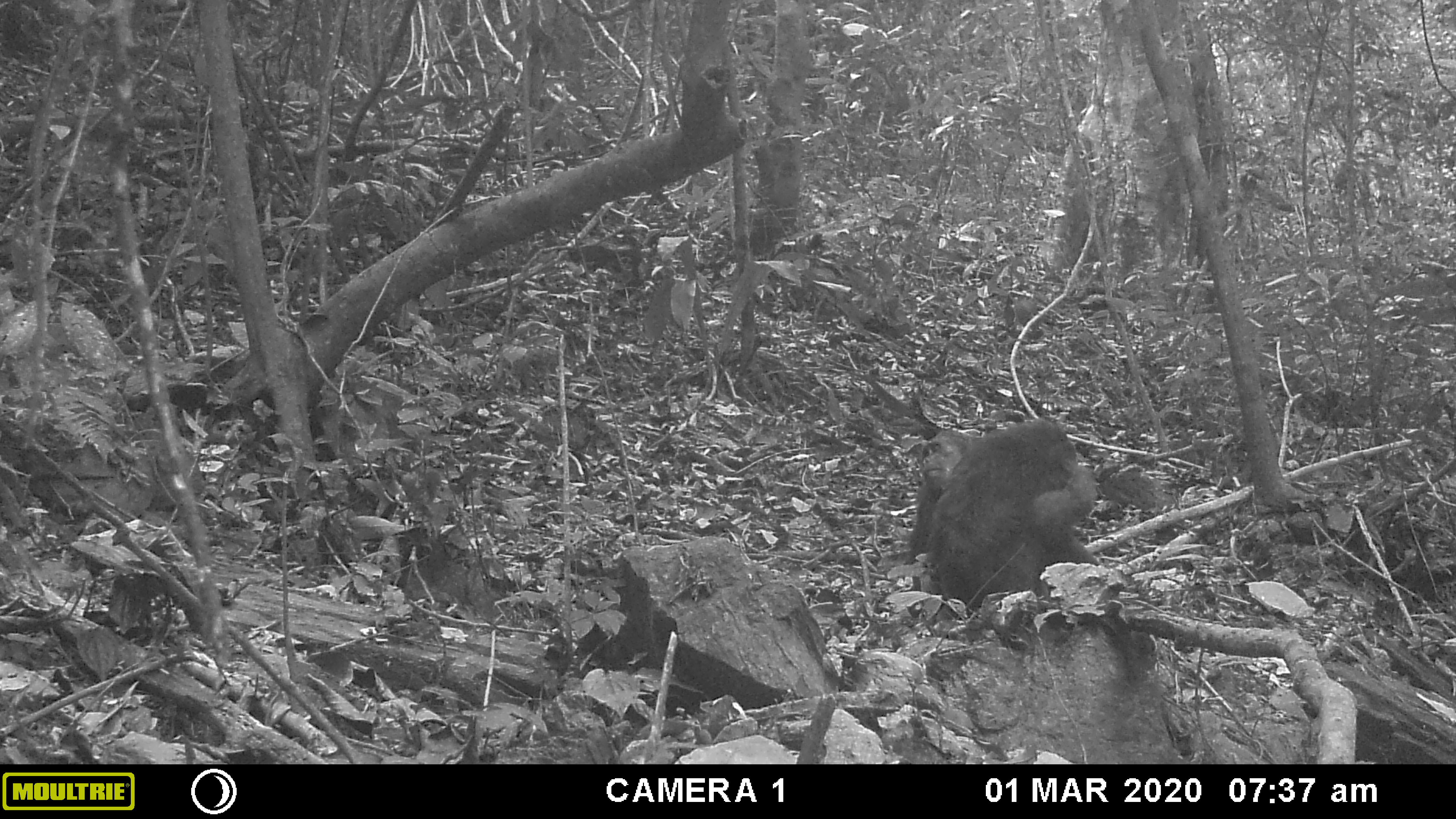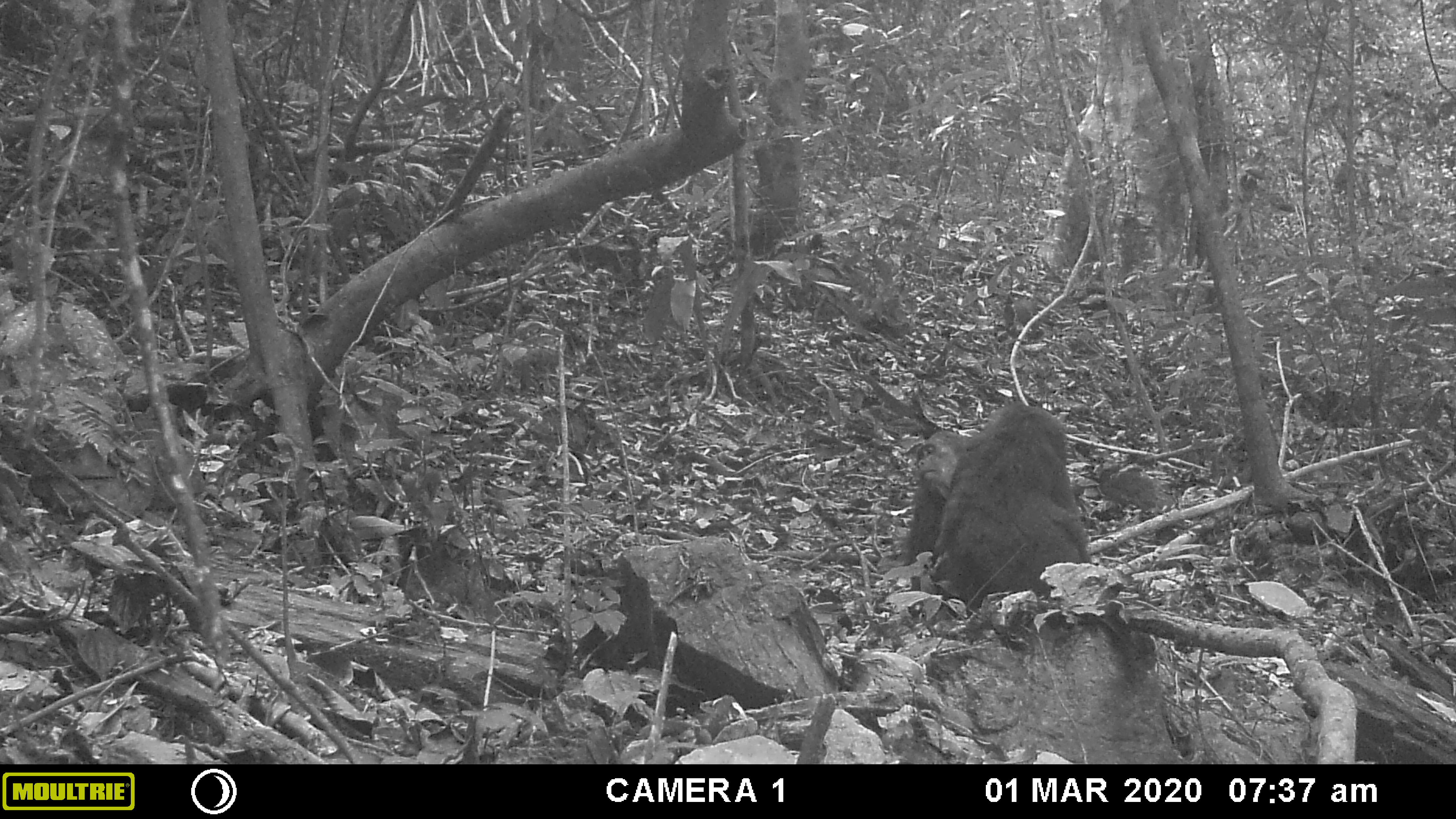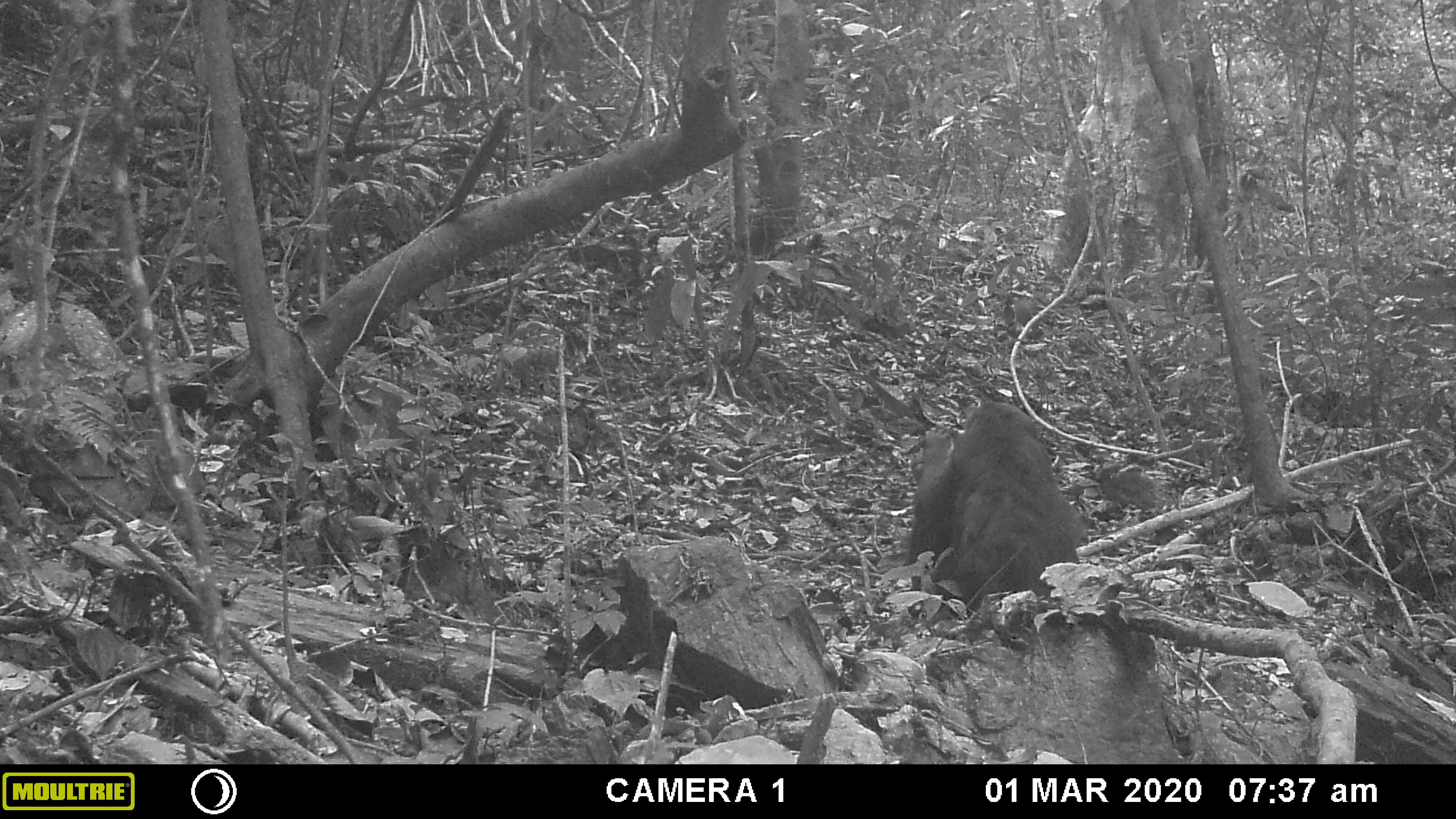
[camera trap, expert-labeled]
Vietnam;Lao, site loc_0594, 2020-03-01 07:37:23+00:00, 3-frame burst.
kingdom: Animalia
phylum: Chordata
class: Mammalia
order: Primates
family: Cercopithecidae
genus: Macaca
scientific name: Macaca arctoides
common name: stump-tailed macaque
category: stump tailed macaque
Stump tailed macaque (stump-tailed macaque) (Macaca arctoides). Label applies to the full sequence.